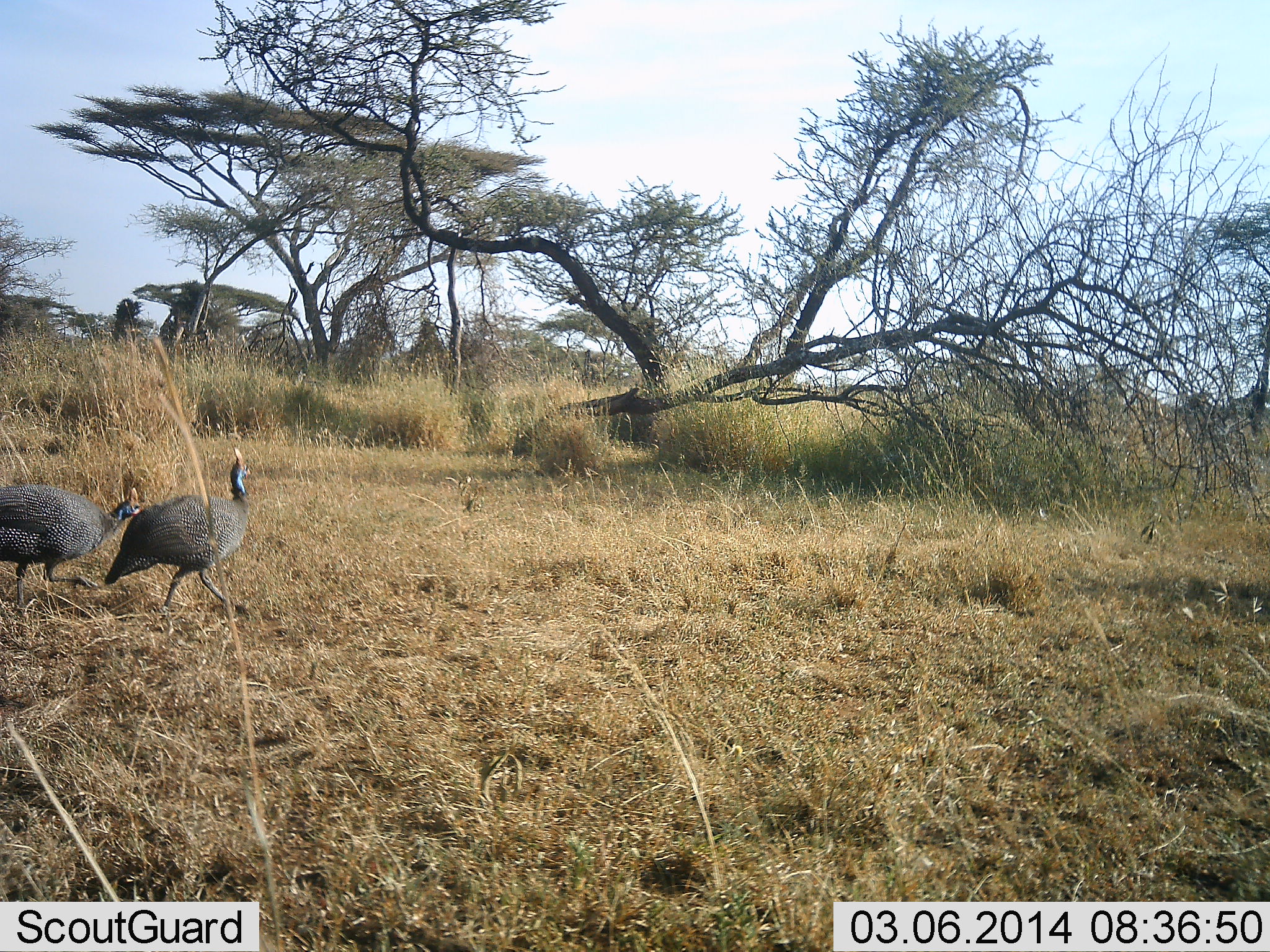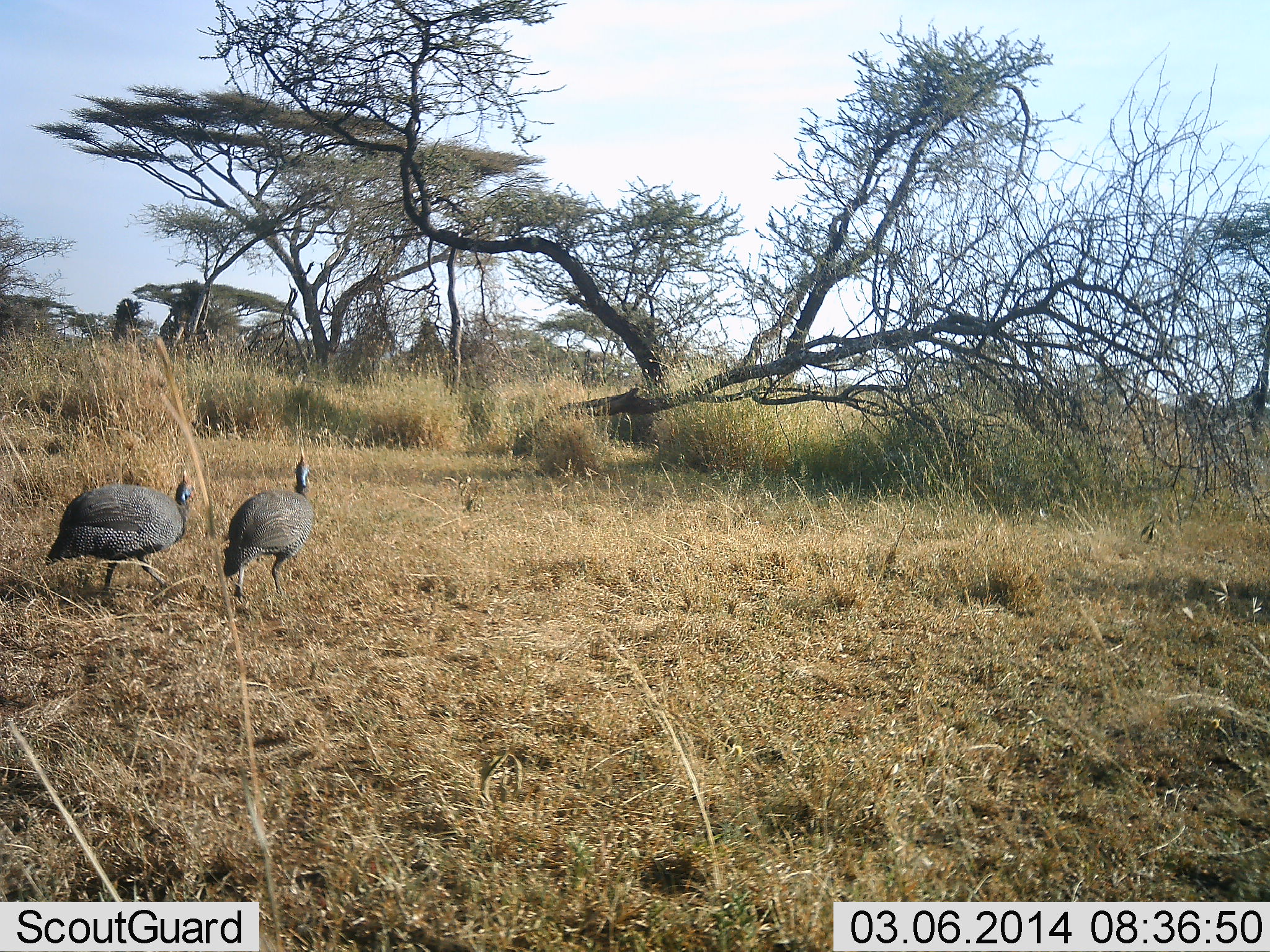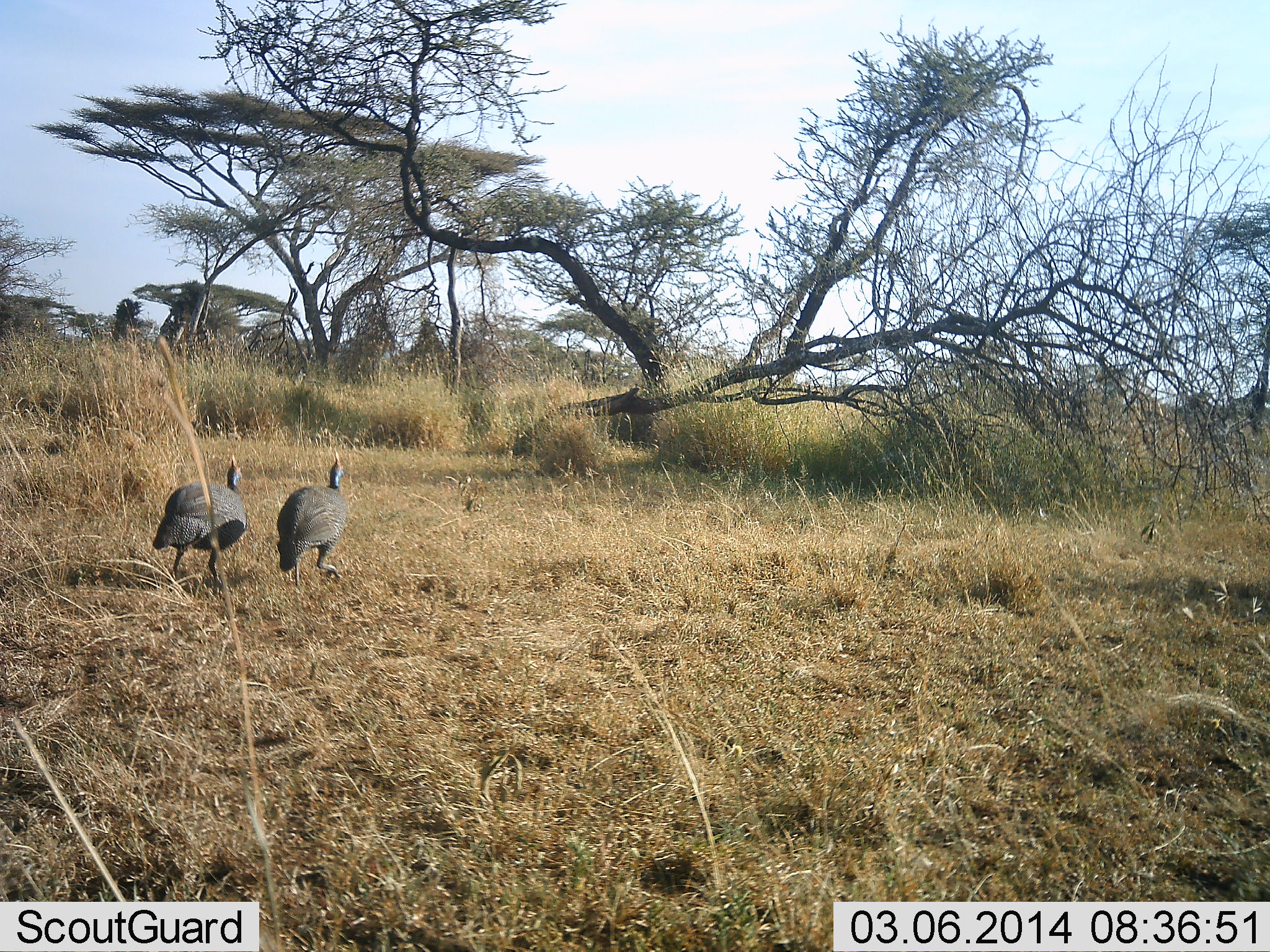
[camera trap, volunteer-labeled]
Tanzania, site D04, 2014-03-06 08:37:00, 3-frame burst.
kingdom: Animalia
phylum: Chordata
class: Aves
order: Galliformes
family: Numididae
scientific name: Numididae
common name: guinea fowl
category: guineafowl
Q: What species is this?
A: Guineafowl (guinea fowl) (Numididae).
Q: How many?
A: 2.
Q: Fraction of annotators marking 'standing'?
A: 0%.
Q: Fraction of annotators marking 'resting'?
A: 0%.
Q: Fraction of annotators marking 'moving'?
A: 100%.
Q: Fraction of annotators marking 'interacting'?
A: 0%.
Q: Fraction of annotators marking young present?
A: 0%.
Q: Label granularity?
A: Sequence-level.